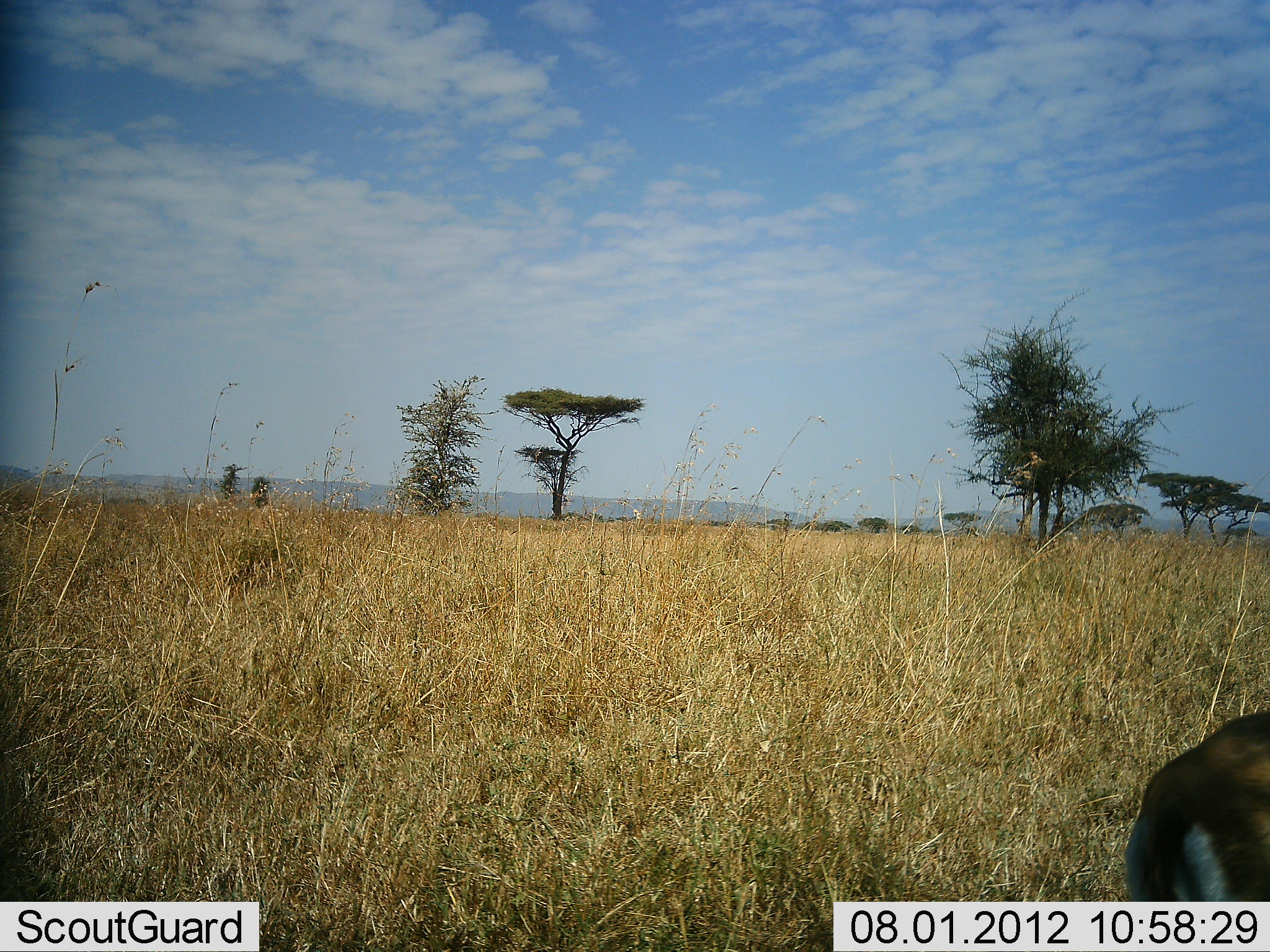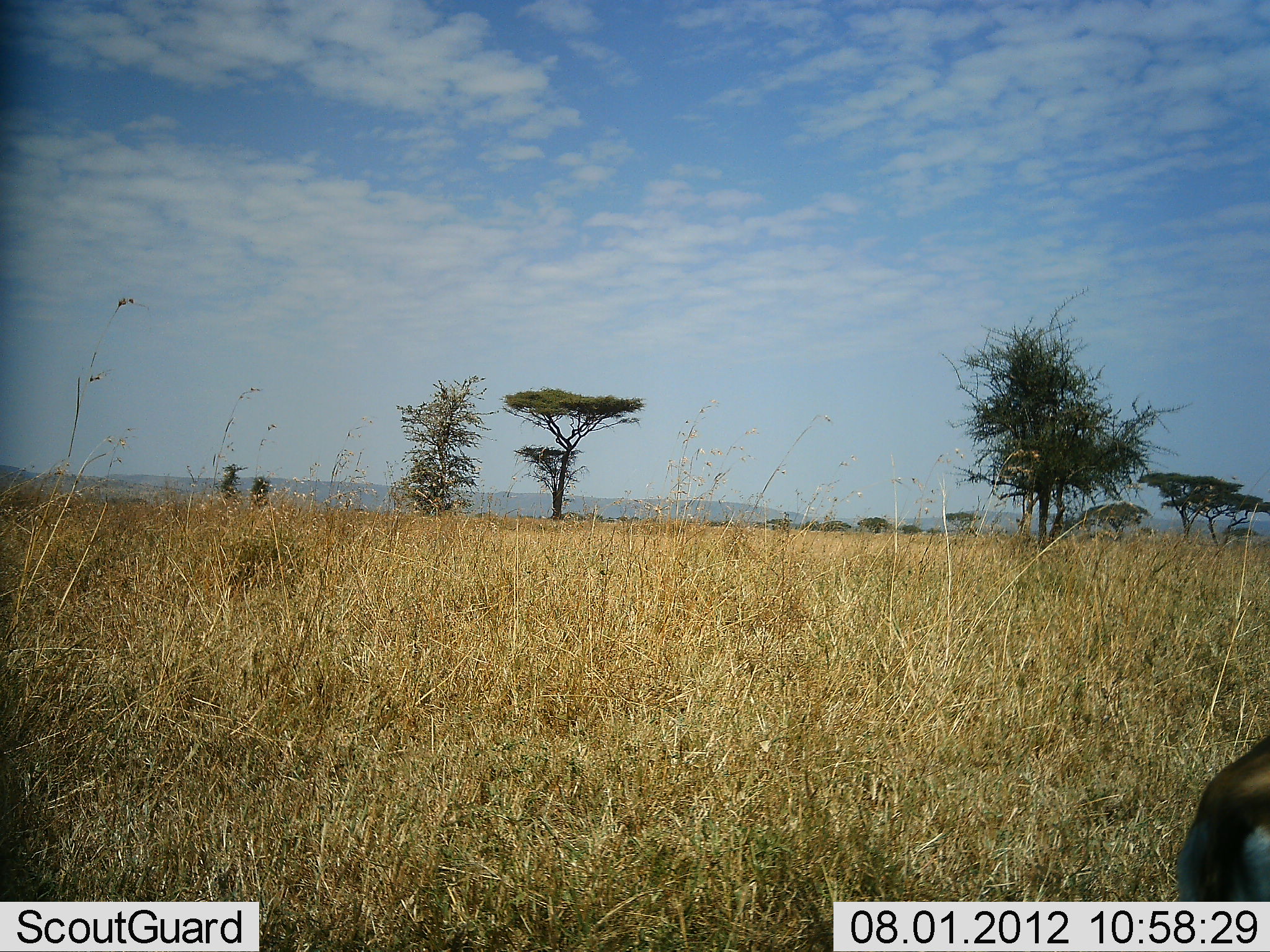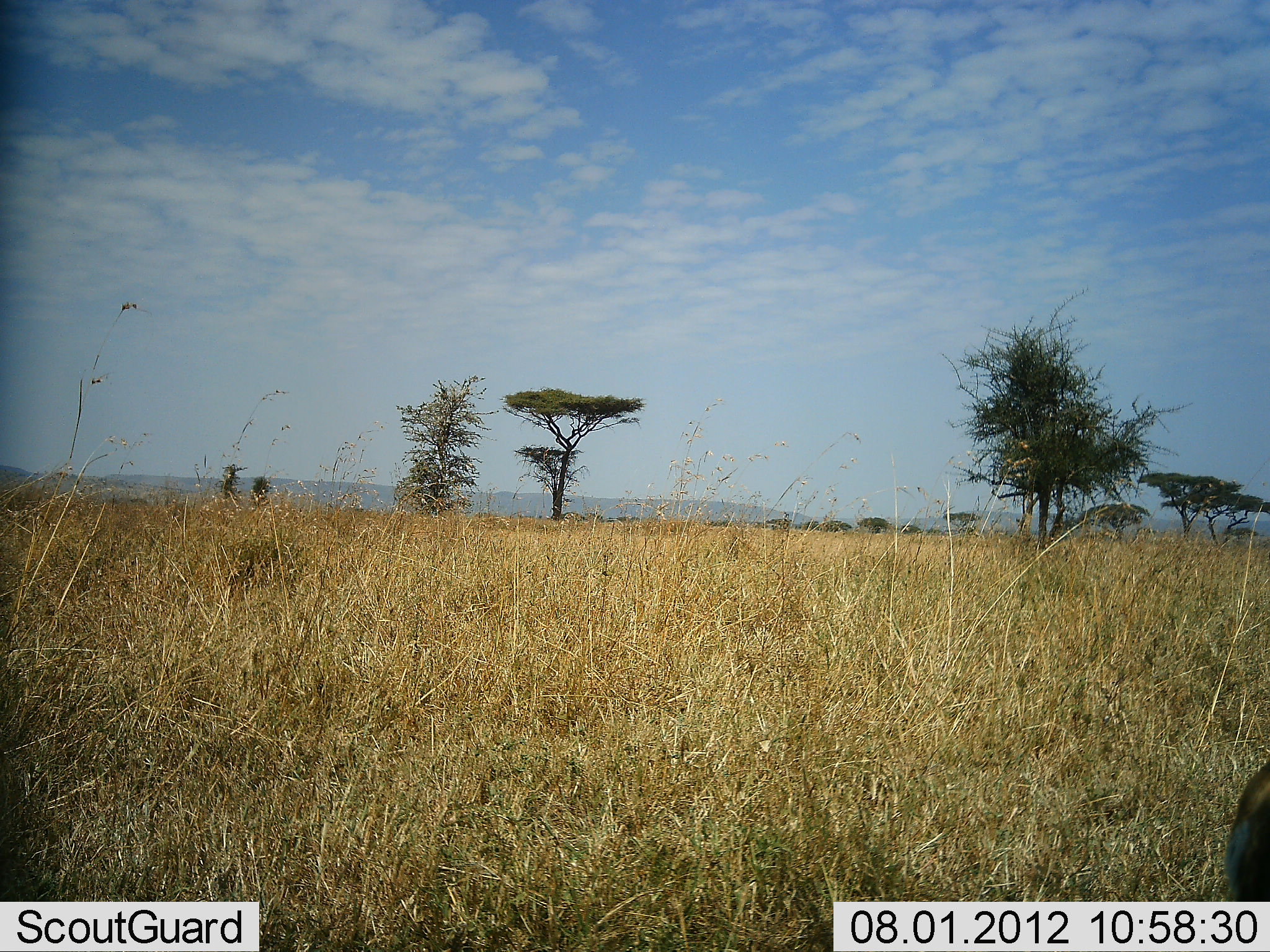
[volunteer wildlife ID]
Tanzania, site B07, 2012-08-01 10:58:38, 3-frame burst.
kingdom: Animalia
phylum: Chordata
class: Mammalia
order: Artiodactyla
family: Bovidae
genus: Eudorcas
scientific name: Eudorcas thomsonii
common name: thomson's gazelle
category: gazellethomsons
Gazellethomsons (thomson's gazelle) (Eudorcas thomsonii), count 1. Behavior (volunteer vote fractions): standing 40%, resting 0%, moving 60%, interacting 0%. Young present (vote fraction): 0%. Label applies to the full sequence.